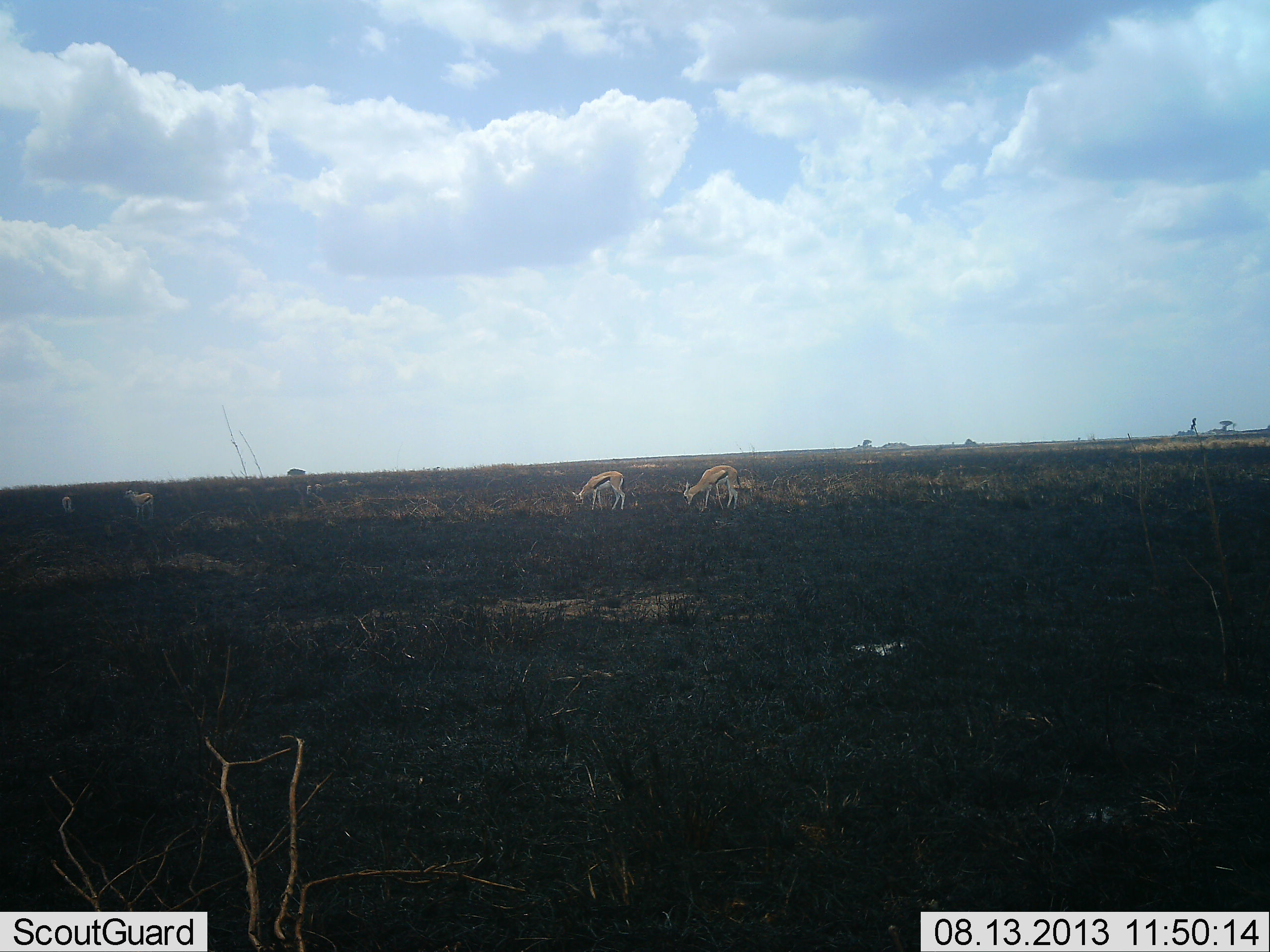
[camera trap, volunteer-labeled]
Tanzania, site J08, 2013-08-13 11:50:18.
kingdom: Animalia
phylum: Chordata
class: Mammalia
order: Artiodactyla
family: Bovidae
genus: Eudorcas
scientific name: Eudorcas thomsonii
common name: thomson's gazelle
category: gazellethomsons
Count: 4.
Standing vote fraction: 35%.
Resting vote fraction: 4%.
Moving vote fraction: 4%.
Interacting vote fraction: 0%.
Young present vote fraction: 0%.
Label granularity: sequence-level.